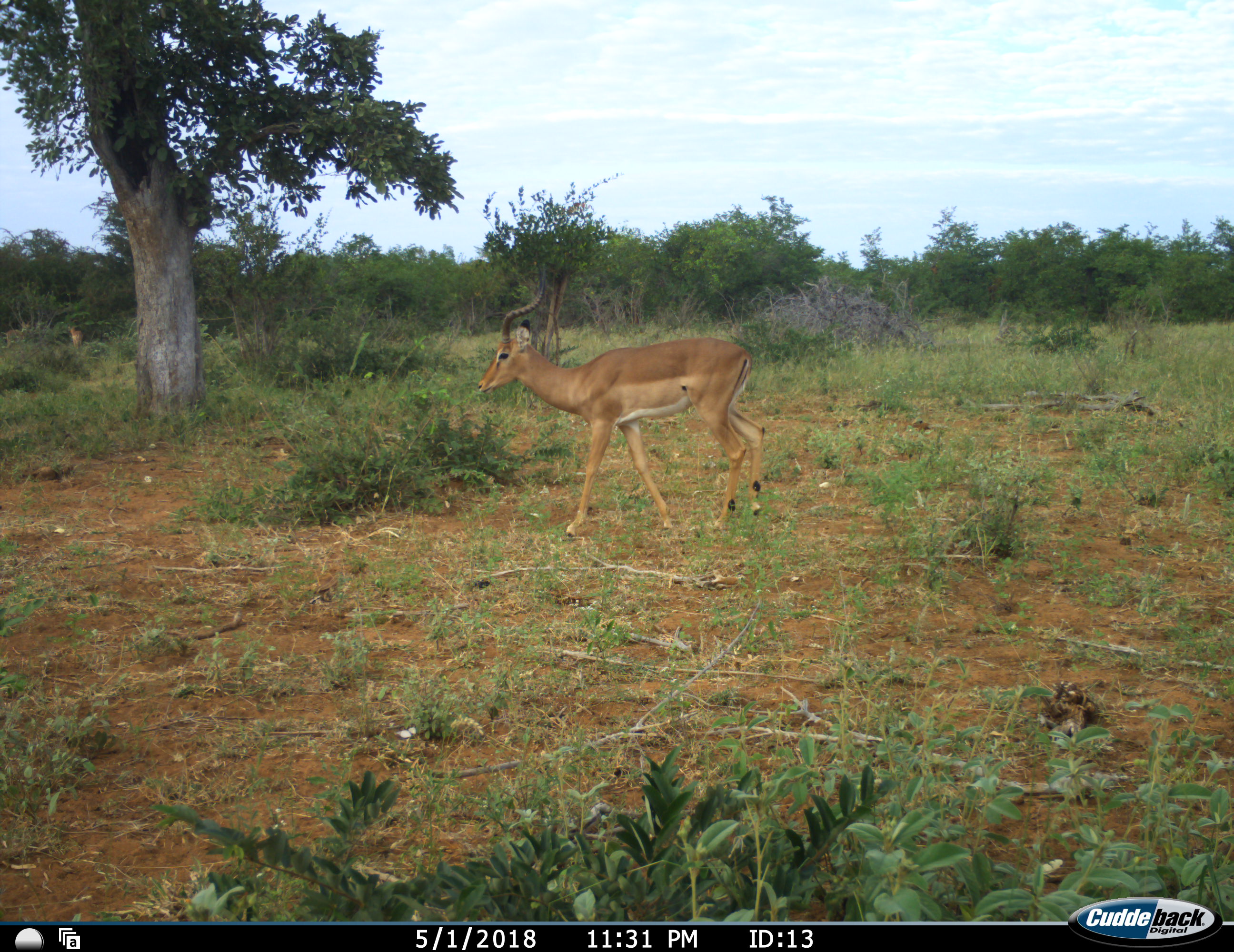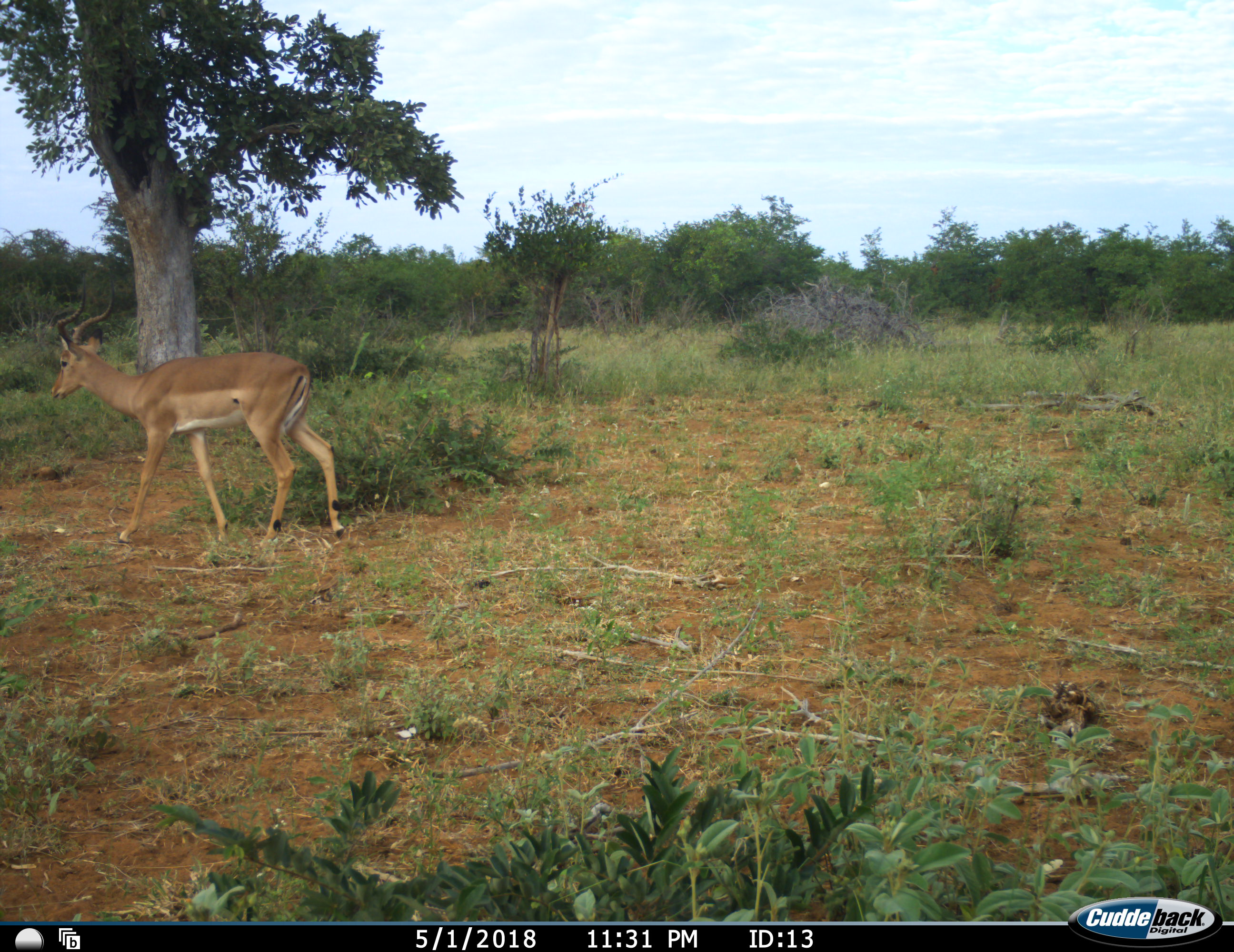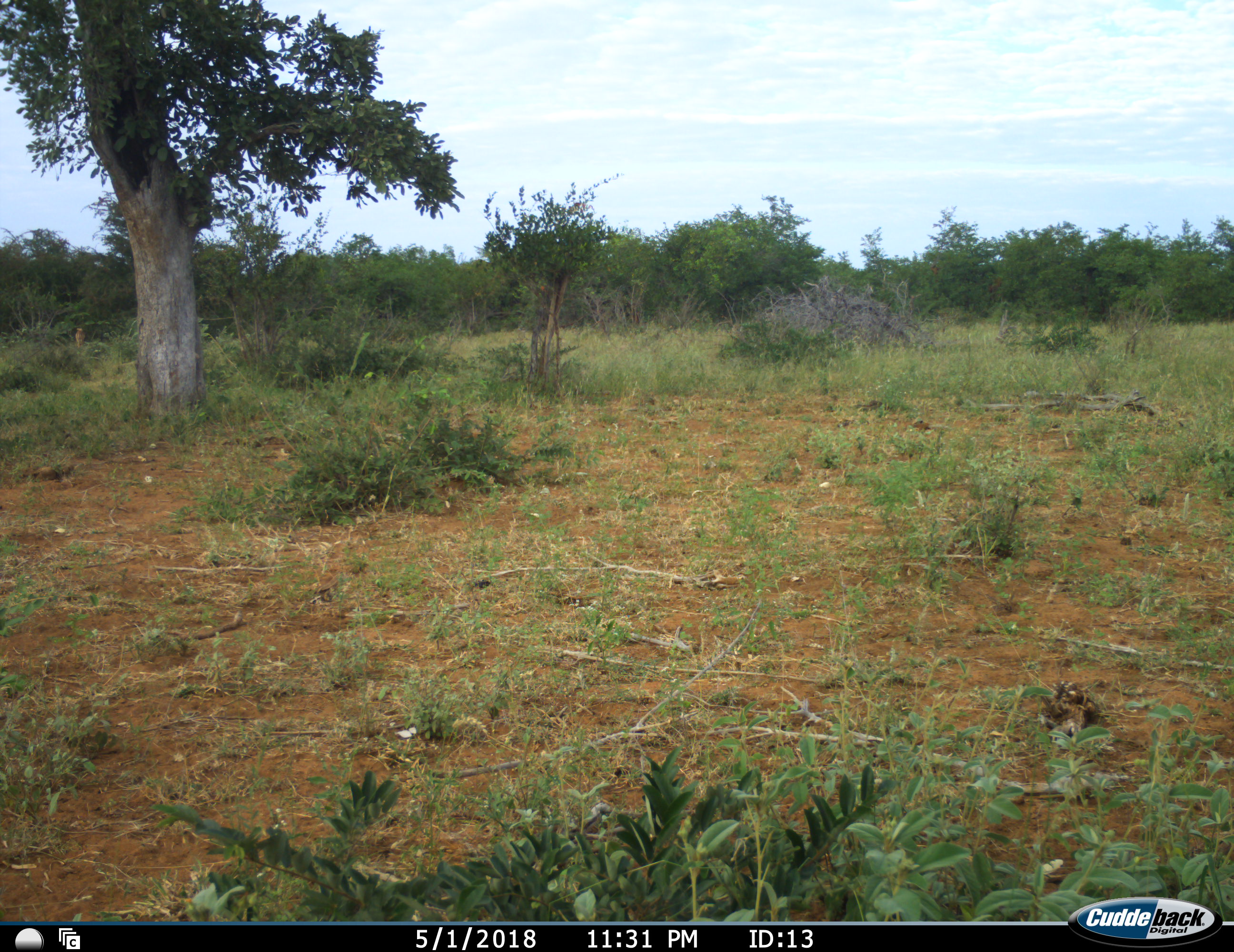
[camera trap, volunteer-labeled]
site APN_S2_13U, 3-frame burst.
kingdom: Animalia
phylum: Chordata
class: Mammalia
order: Artiodactyla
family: Bovidae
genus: Aepyceros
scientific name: Aepyceros melampus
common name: impala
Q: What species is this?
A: Impala (Aepyceros melampus).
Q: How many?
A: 2.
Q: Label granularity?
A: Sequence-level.